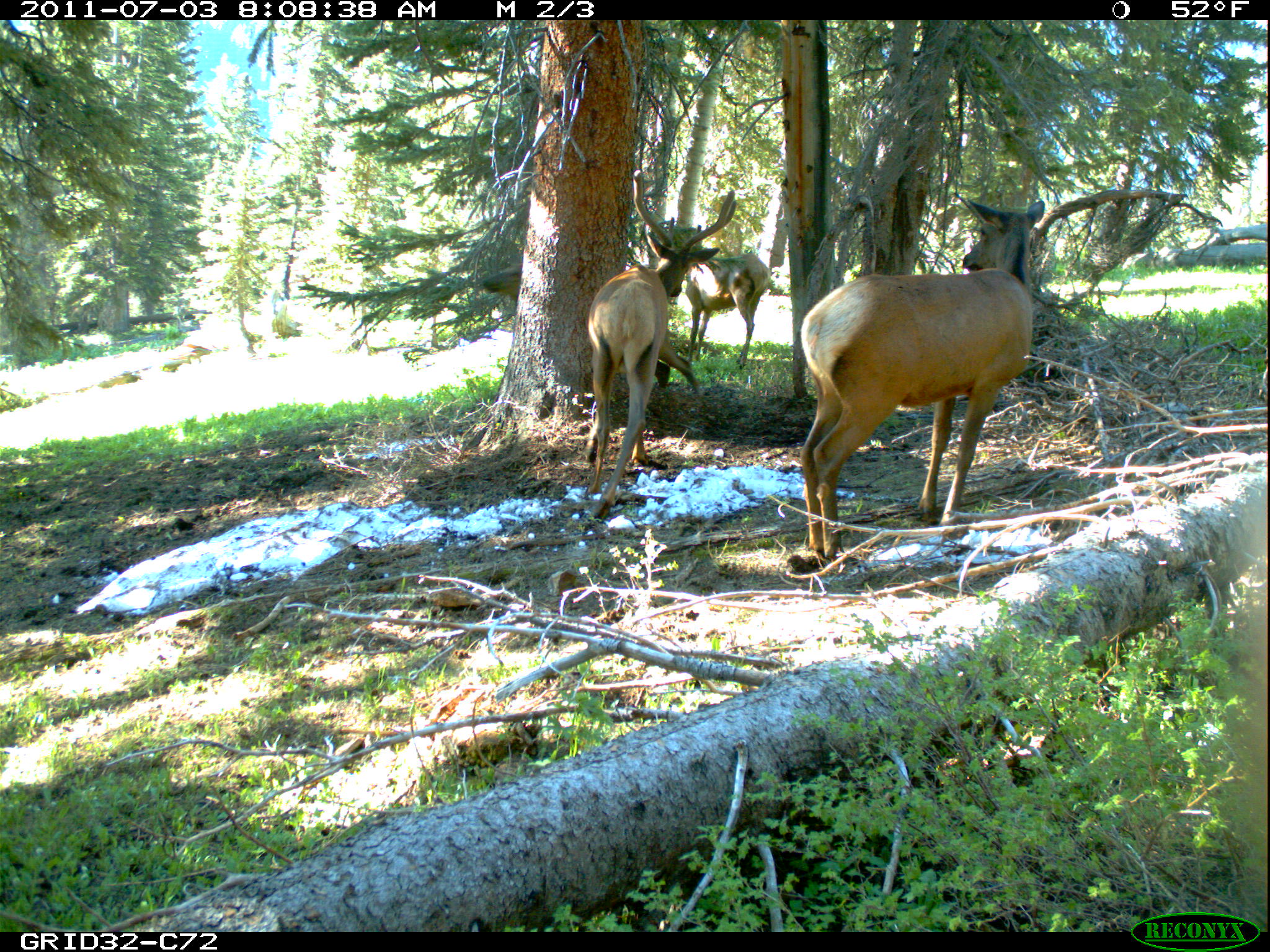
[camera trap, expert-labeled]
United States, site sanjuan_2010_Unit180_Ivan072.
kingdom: Animalia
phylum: Chordata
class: Mammalia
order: Artiodactyla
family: Cervidae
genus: Cervus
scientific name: Cervus elaphus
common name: red deer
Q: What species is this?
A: Cervus elaphus (red deer).